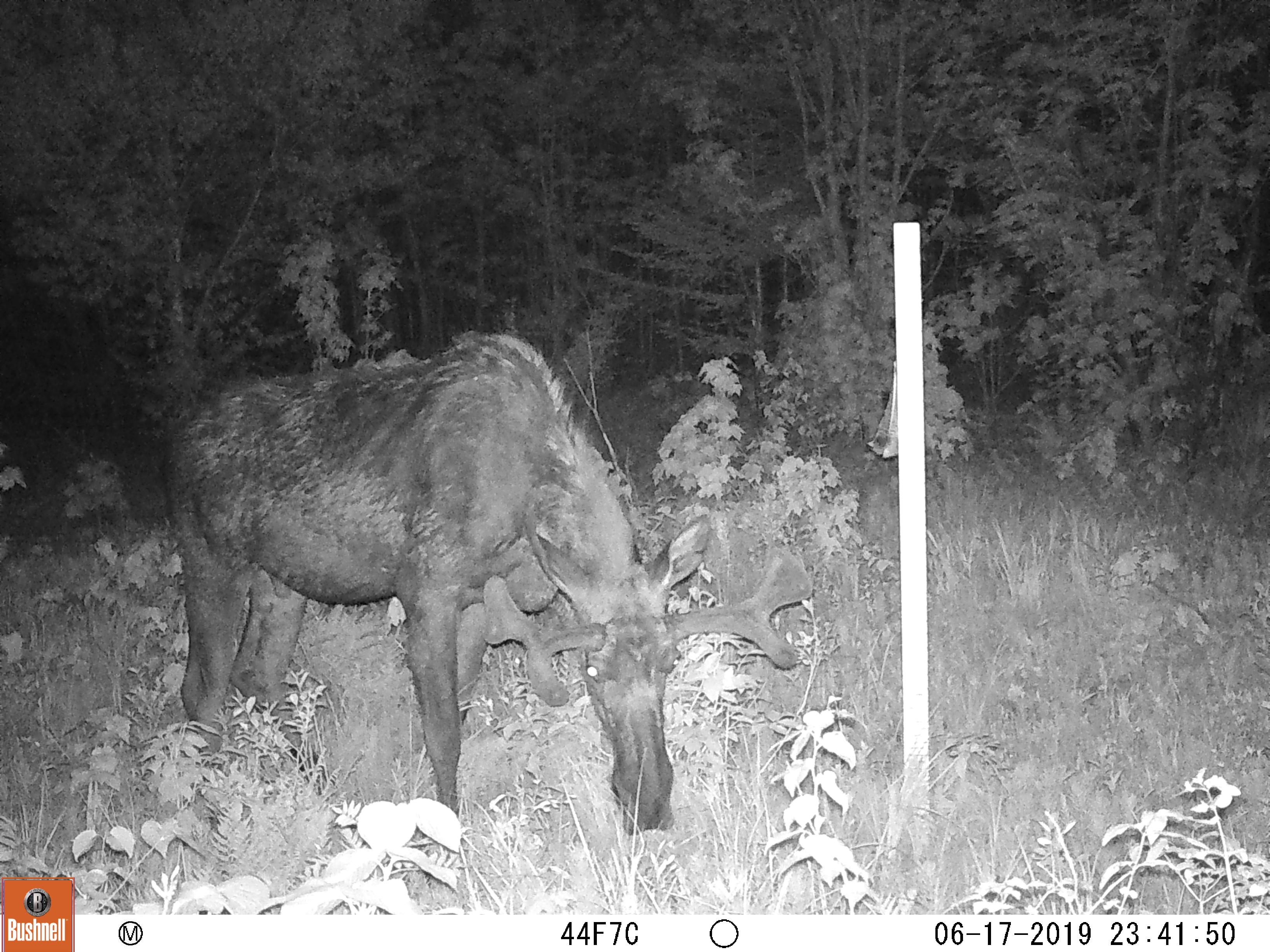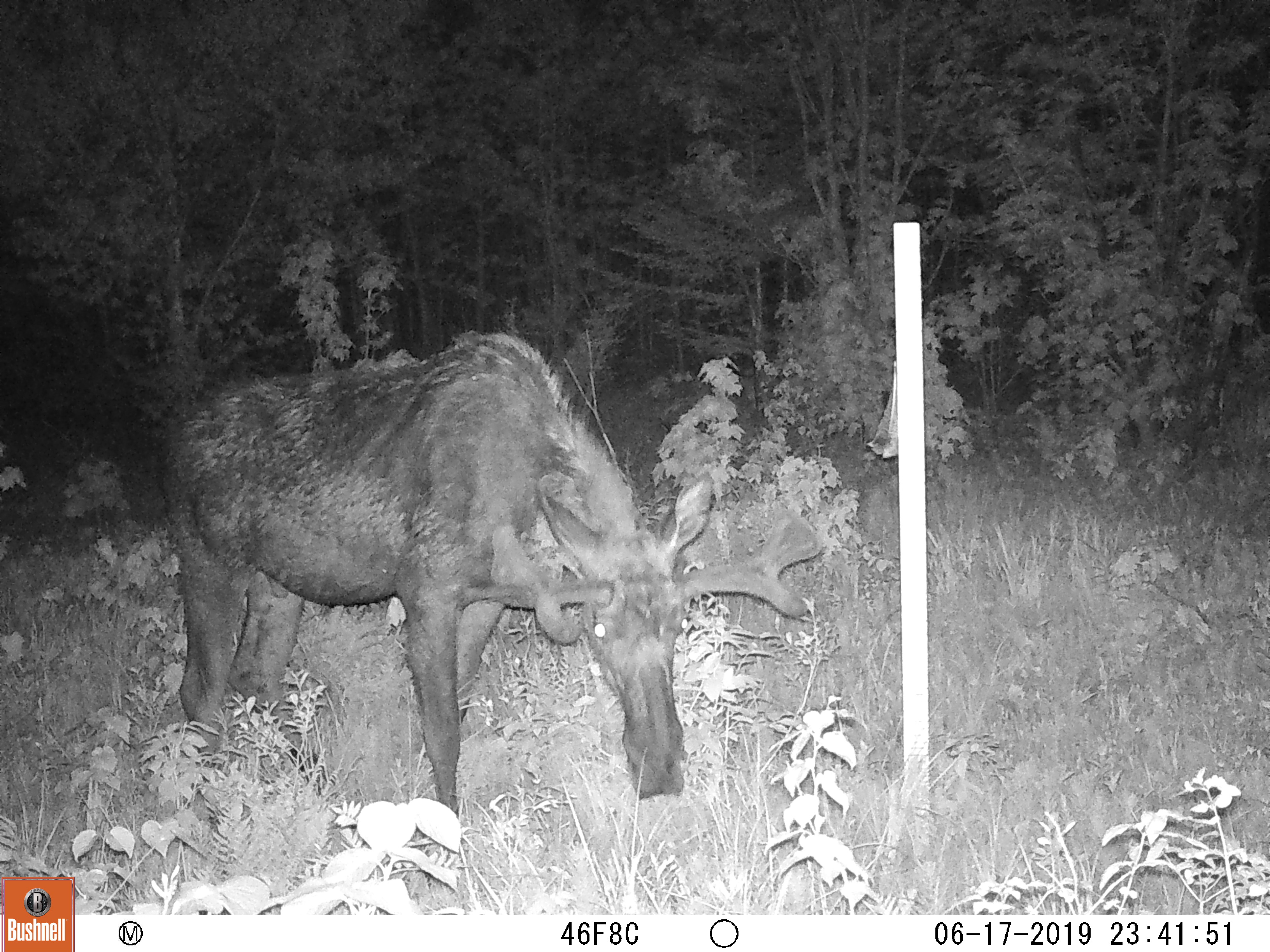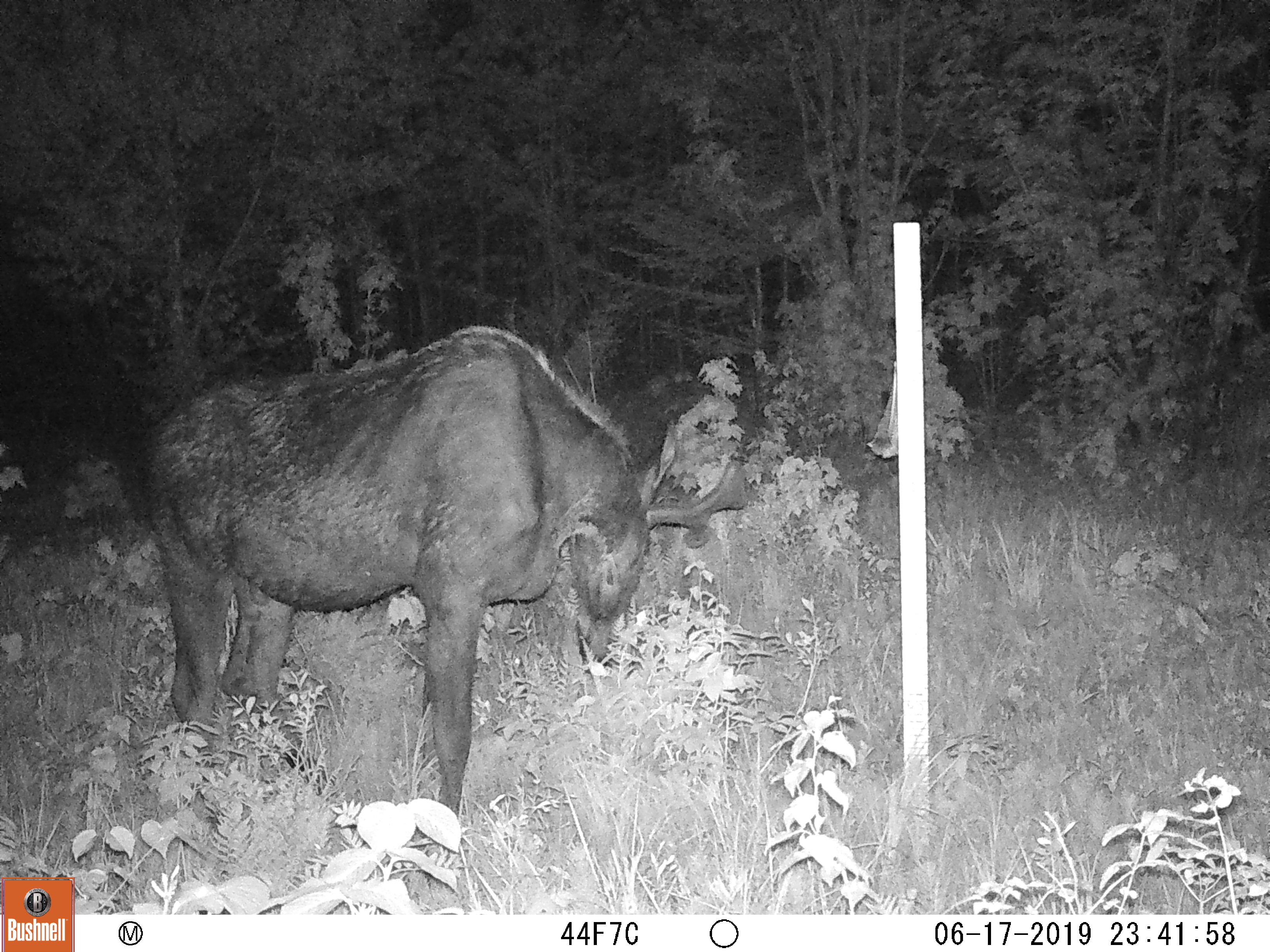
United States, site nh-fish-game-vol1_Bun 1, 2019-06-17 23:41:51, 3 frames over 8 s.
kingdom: Animalia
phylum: Chordata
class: Mammalia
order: Artiodactyla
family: Cervidae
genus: Alces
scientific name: Alces alces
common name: moose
Moose (Alces alces).